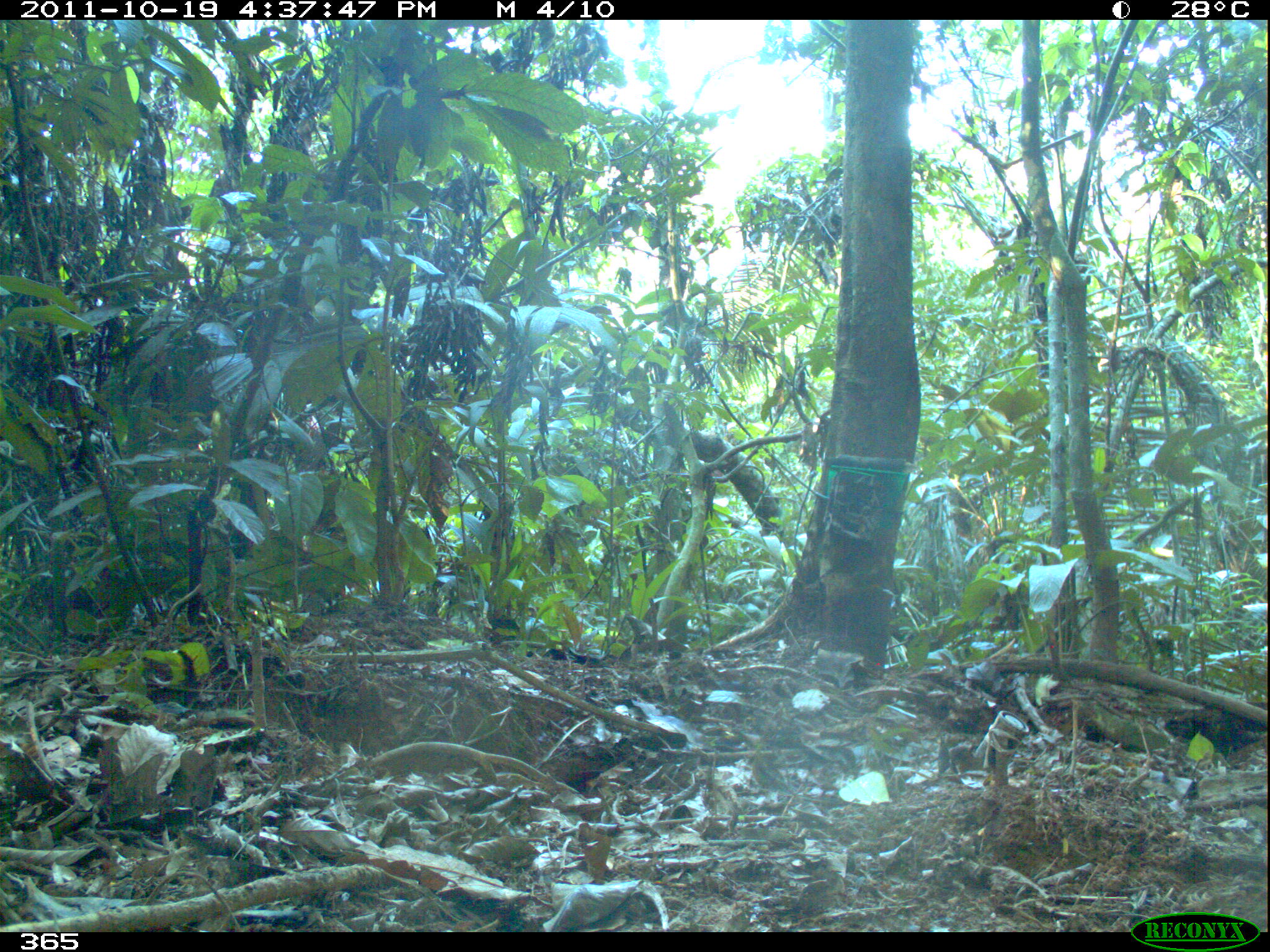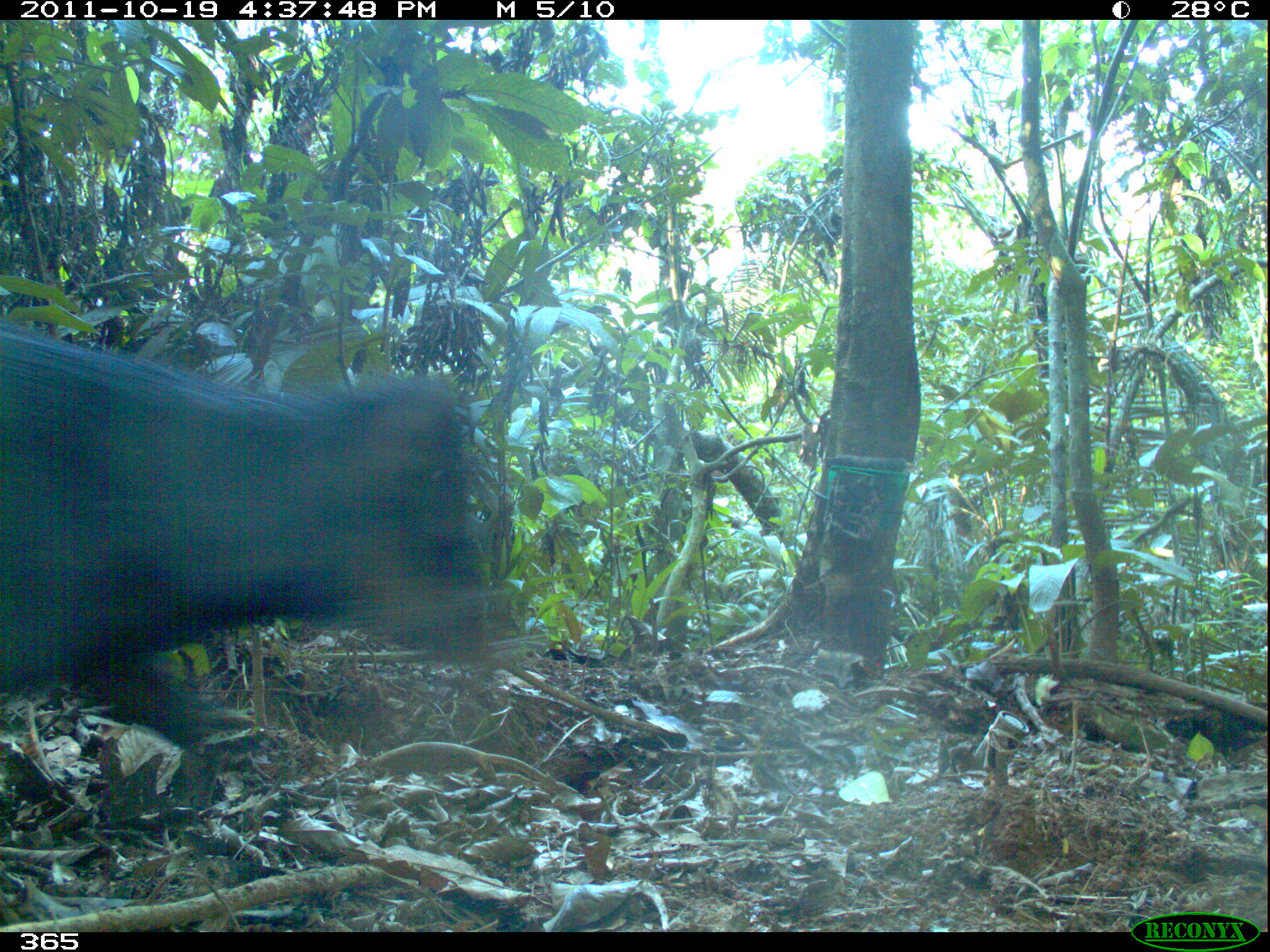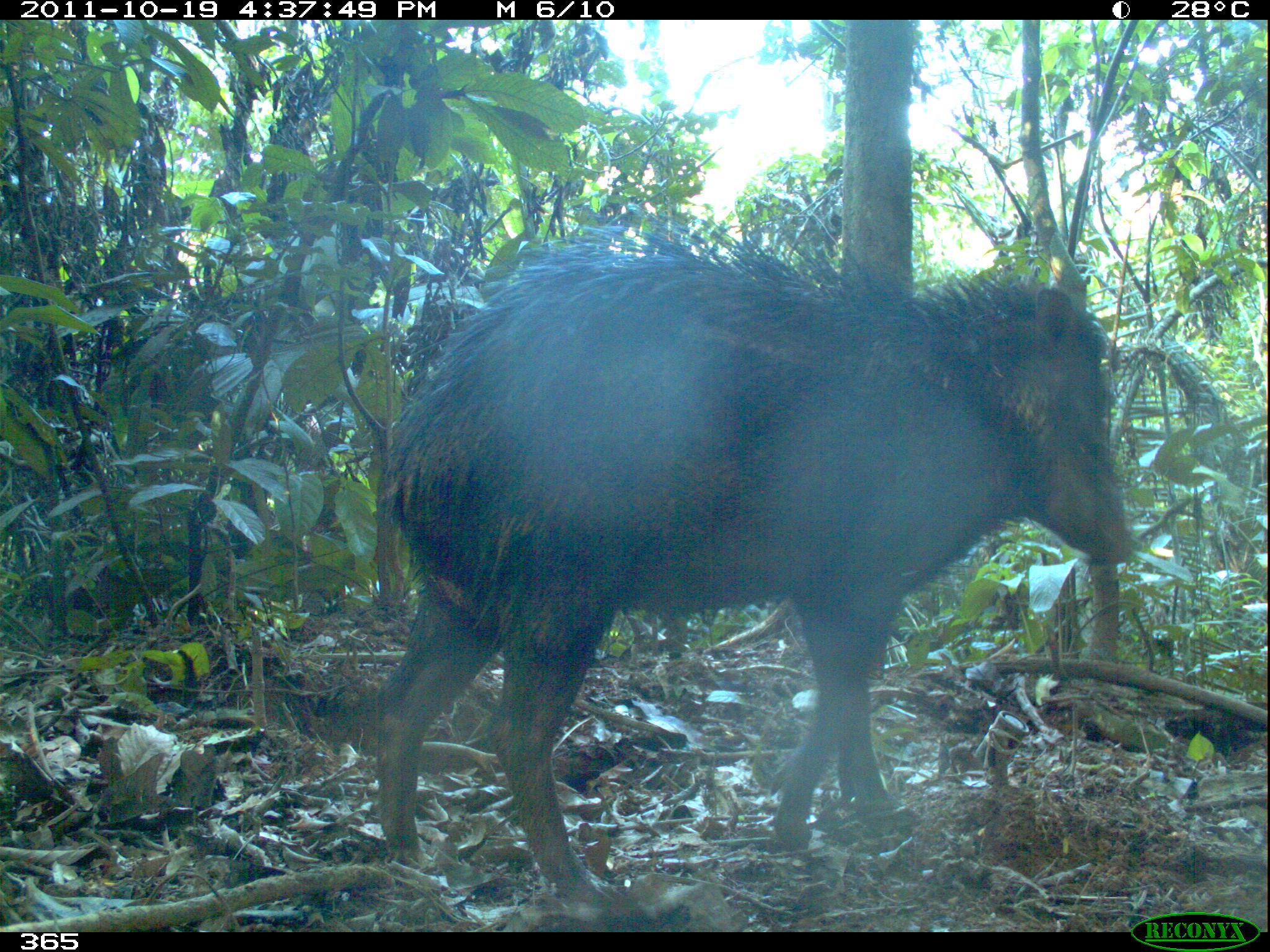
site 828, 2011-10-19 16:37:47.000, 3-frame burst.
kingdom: Animalia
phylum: Chordata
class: Mammalia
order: Artiodactyla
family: Tayassuidae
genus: Tayassu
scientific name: Tayassu pecari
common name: white-lipped peccary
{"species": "Tayassu pecari (white-lipped peccary)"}